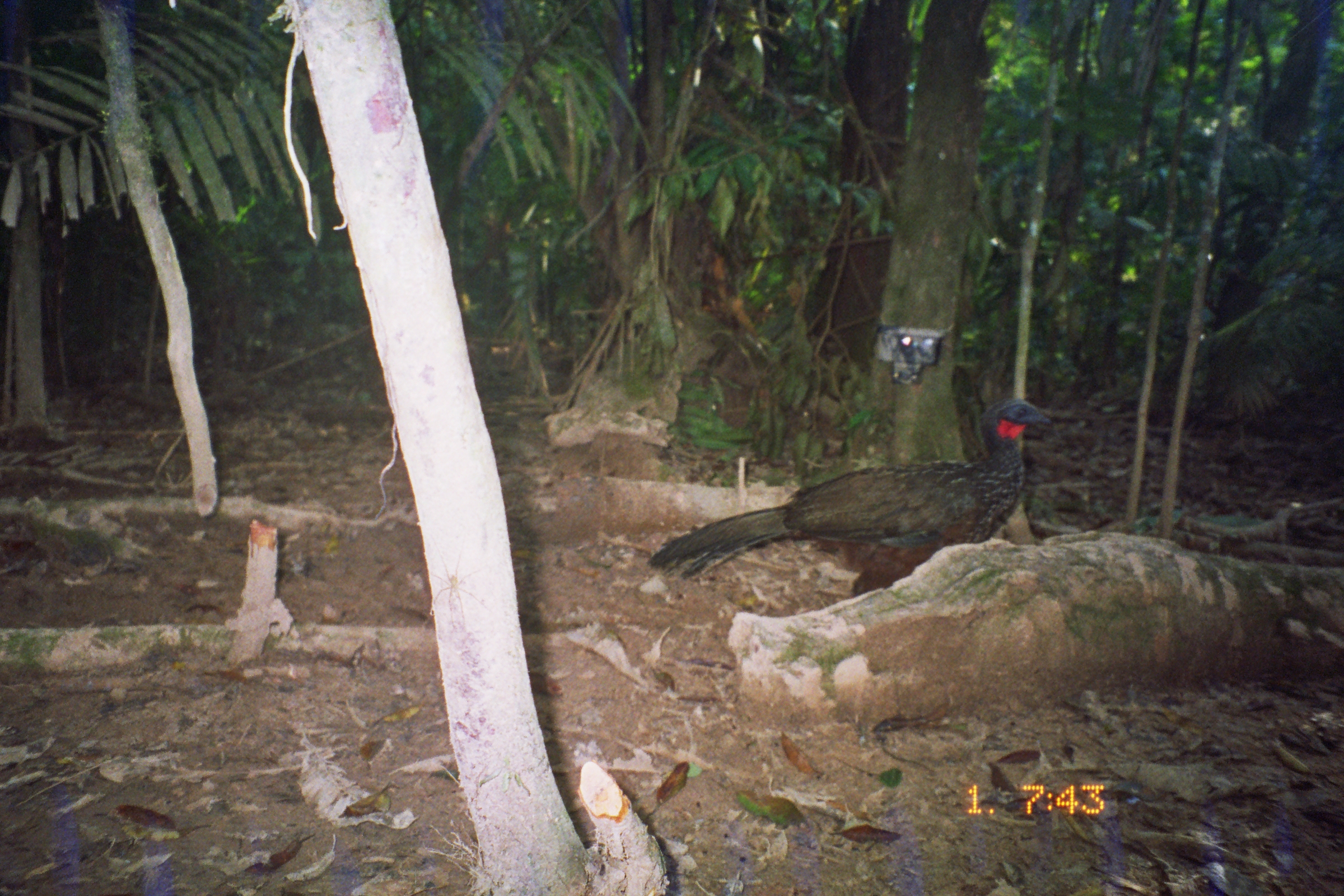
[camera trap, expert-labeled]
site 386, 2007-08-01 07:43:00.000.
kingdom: Animalia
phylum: Chordata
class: Aves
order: Galliformes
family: Cracidae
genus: Penelope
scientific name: Penelope jacquacu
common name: spix's guan